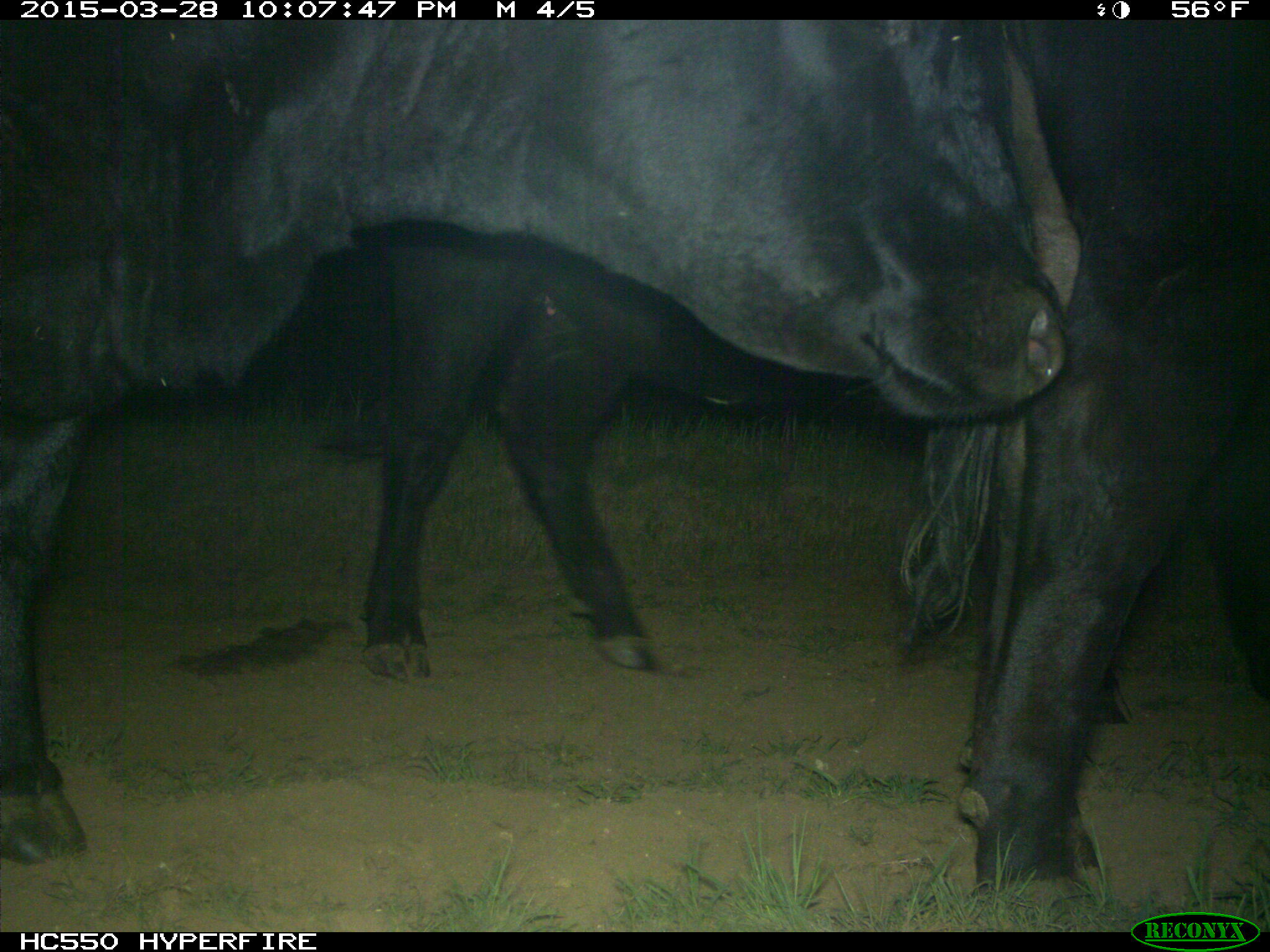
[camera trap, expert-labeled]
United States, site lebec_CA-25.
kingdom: Animalia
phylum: Chordata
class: Mammalia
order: Artiodactyla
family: Bovidae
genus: Bos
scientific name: Bos taurus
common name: domestic cow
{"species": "Bos taurus (domestic cow)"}